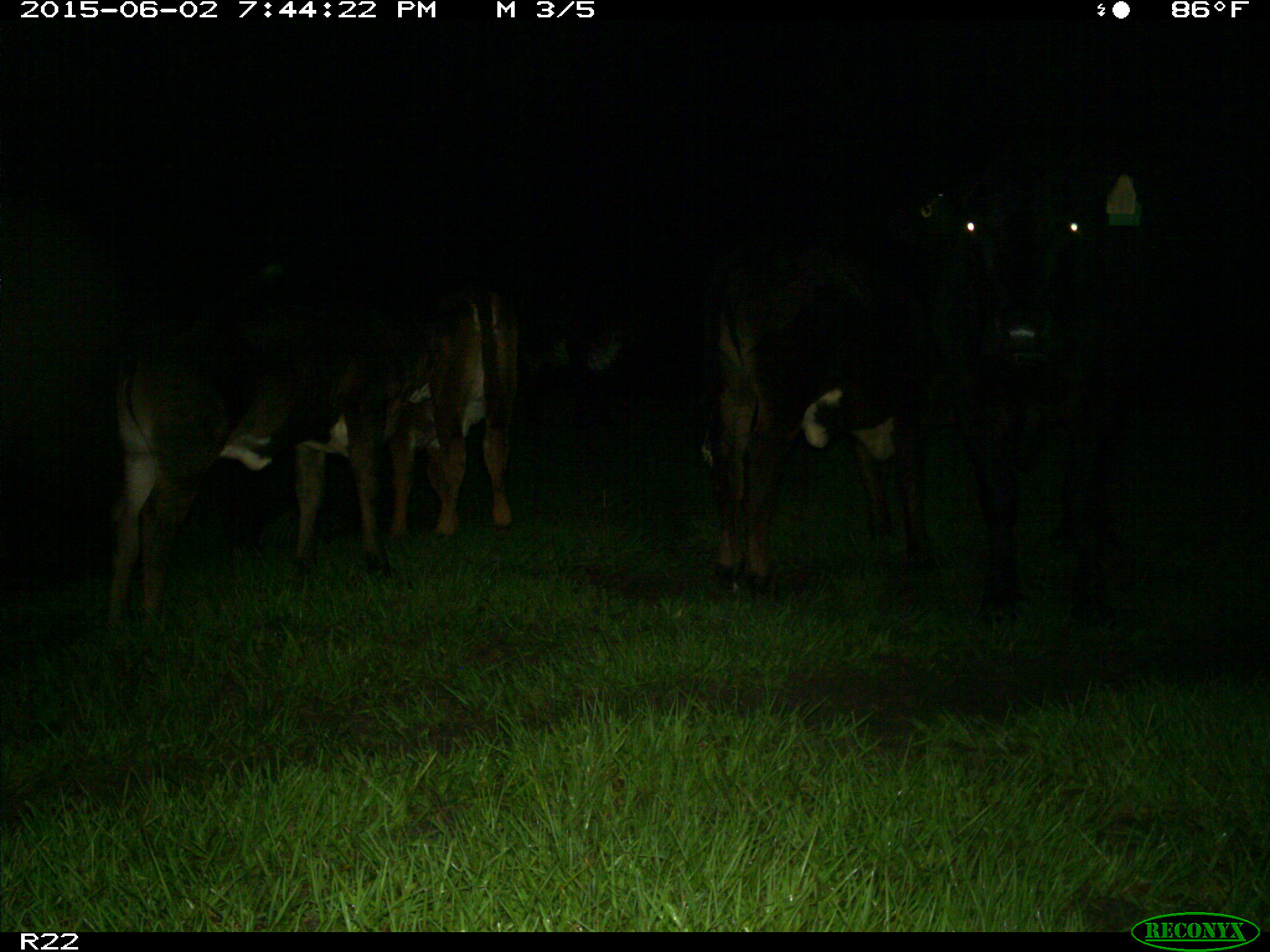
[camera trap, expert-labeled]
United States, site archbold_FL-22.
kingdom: Animalia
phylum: Chordata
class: Mammalia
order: Artiodactyla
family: Bovidae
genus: Bos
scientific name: Bos taurus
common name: domestic cow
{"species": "Bos taurus (domestic cow)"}